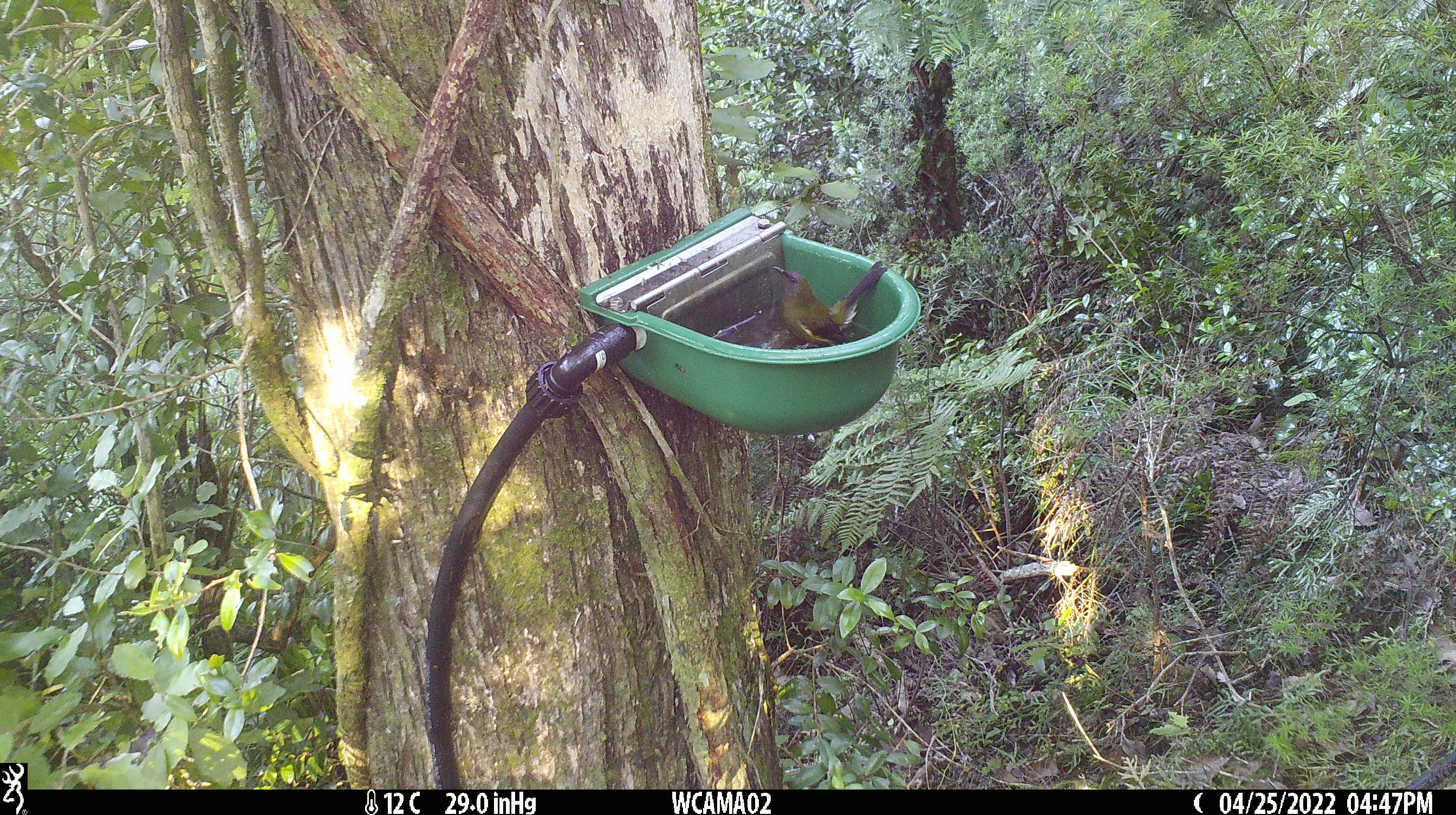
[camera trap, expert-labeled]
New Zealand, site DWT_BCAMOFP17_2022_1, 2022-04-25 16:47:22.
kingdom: Animalia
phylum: Chordata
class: Aves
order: Passeriformes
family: Meliphagidae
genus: Anthornis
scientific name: Anthornis melanura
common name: new zealand bellbird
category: bellbird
Bellbird (new zealand bellbird) (Anthornis melanura).